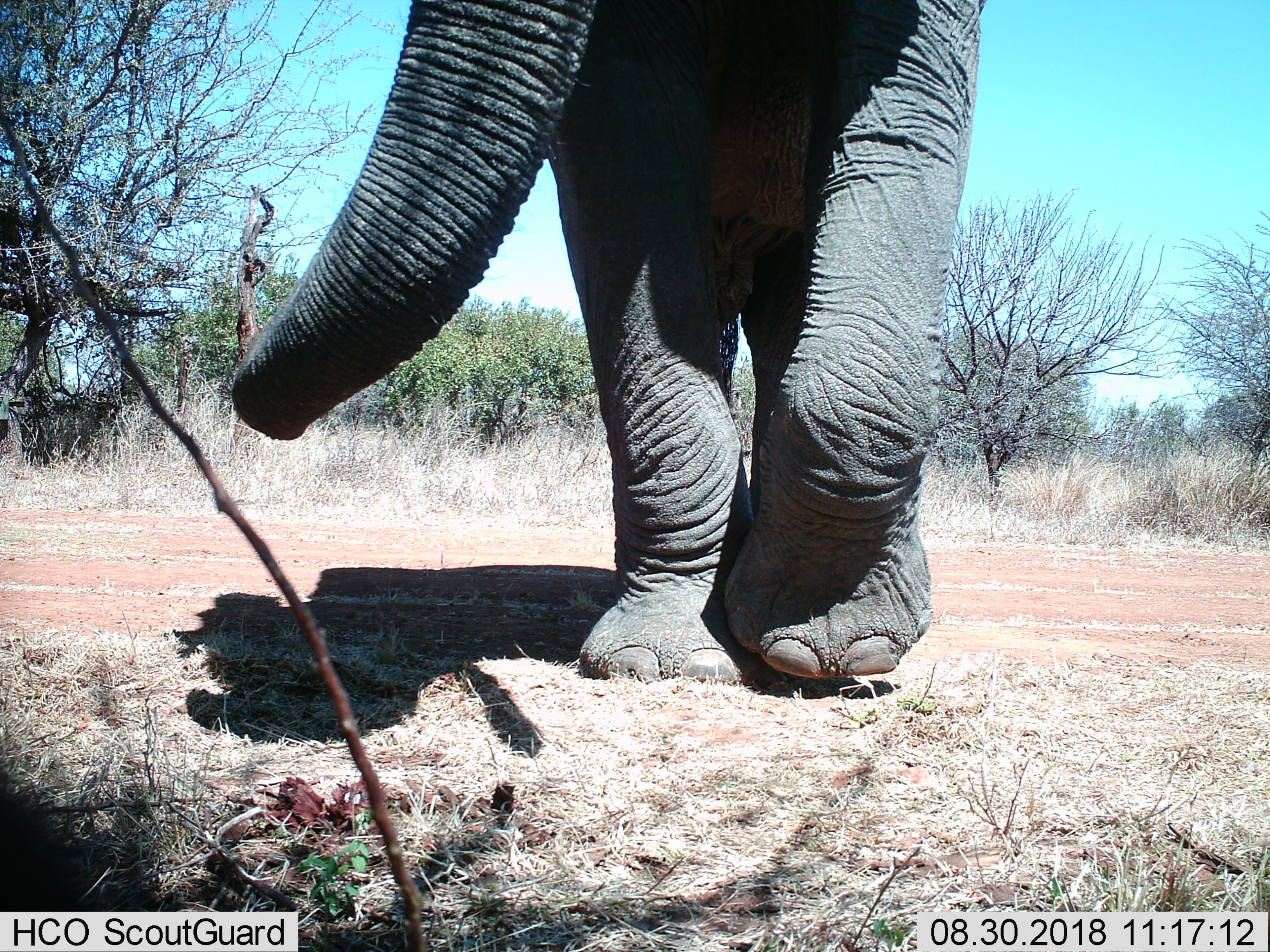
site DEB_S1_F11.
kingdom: Animalia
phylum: Chordata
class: Mammalia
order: Proboscidea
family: Elephantidae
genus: Loxodonta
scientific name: Loxodonta africana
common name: african bush elephant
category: elephant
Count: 1.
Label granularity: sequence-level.